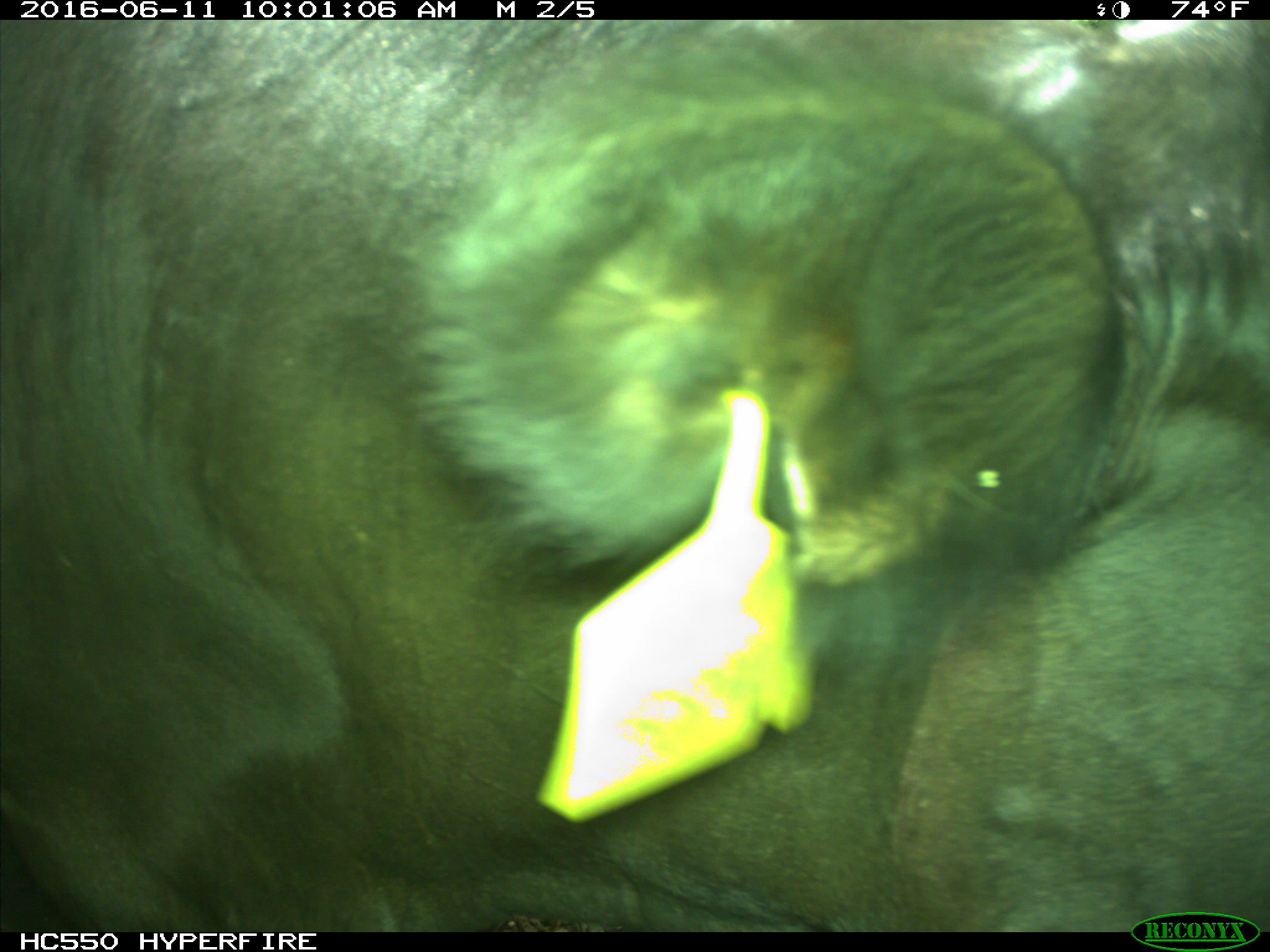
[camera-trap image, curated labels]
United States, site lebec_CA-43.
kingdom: Animalia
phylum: Chordata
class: Mammalia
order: Artiodactyla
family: Bovidae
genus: Bos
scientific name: Bos taurus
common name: domestic cow